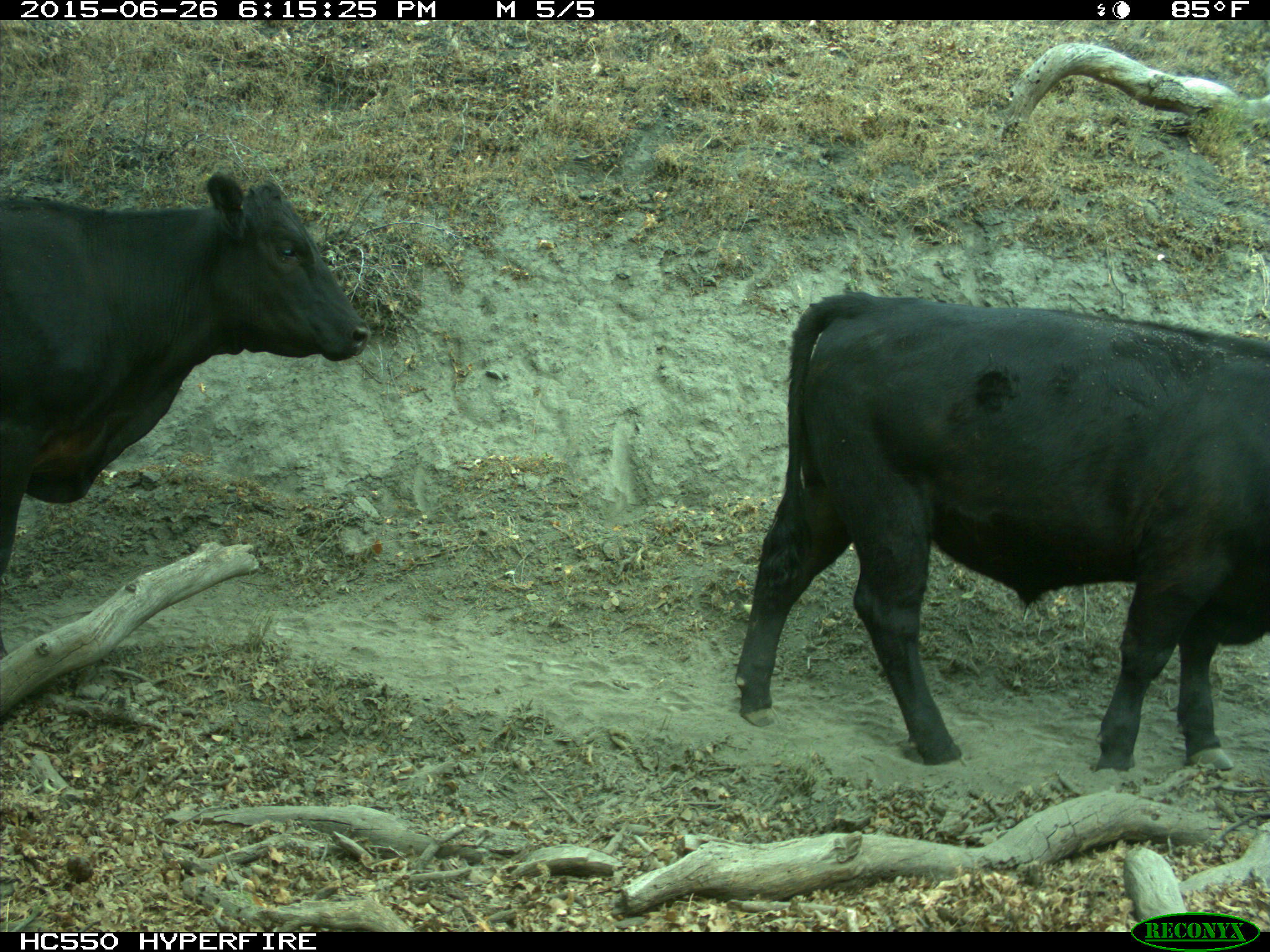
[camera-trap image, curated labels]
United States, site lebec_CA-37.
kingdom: Animalia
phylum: Chordata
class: Mammalia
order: Artiodactyla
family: Bovidae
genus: Bos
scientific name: Bos taurus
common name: domestic cow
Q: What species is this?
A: Bos taurus (domestic cow).